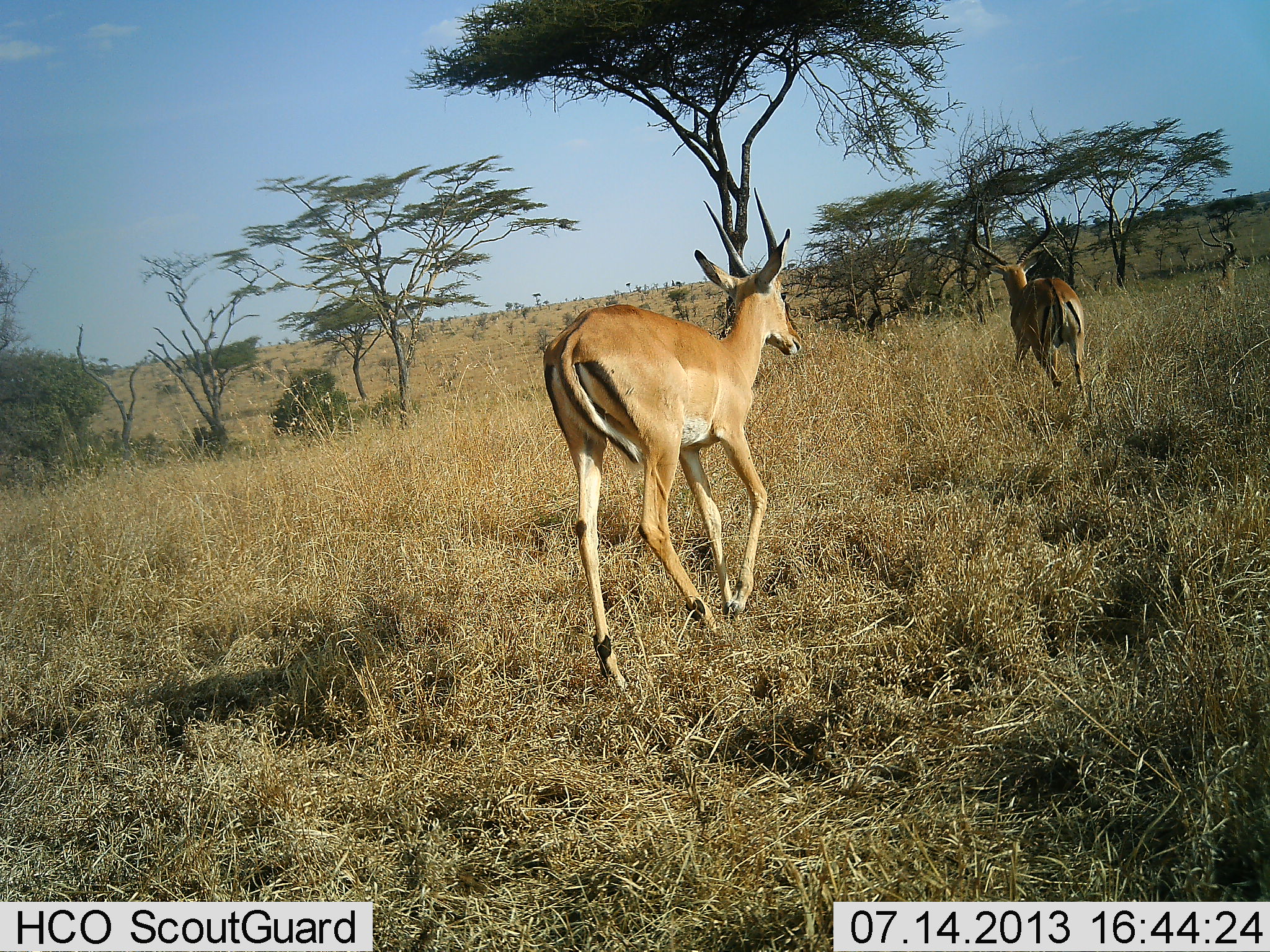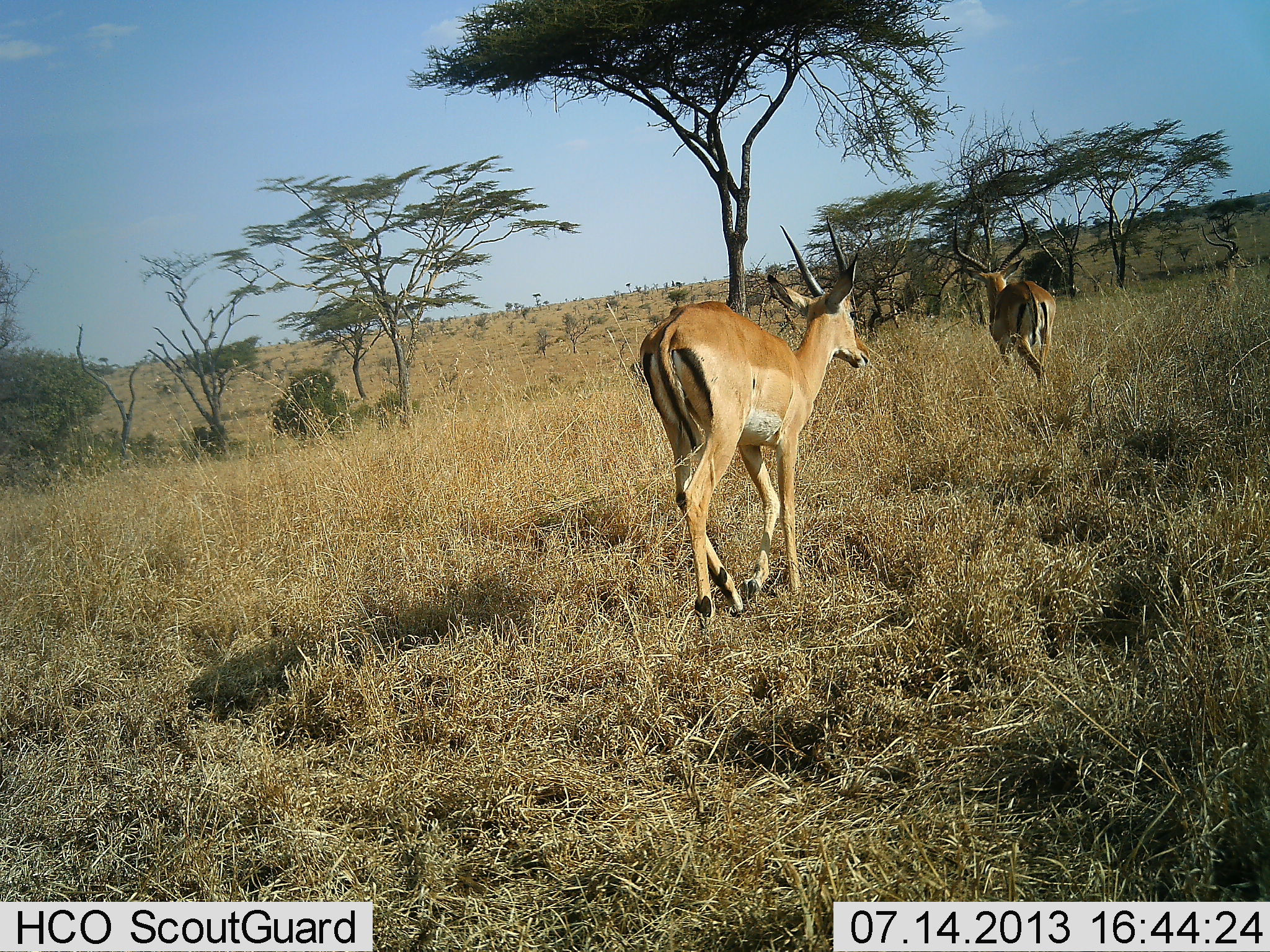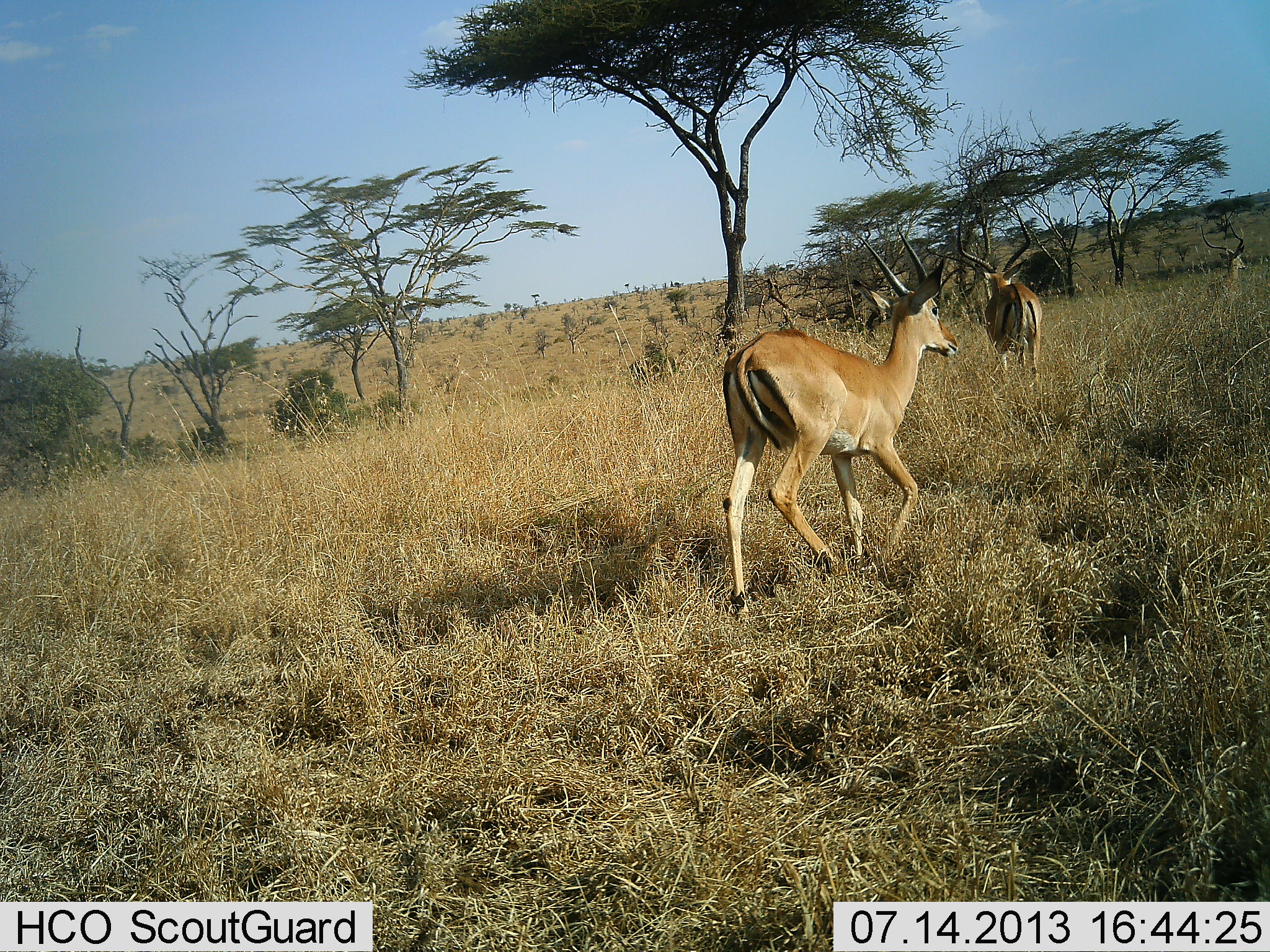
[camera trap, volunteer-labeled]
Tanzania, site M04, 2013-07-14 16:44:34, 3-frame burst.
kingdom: Animalia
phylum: Chordata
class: Mammalia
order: Artiodactyla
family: Bovidae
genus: Aepyceros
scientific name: Aepyceros melampus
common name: impala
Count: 3.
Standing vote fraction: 10%.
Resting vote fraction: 20%.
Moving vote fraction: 100%.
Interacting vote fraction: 0%.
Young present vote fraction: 0%.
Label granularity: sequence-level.